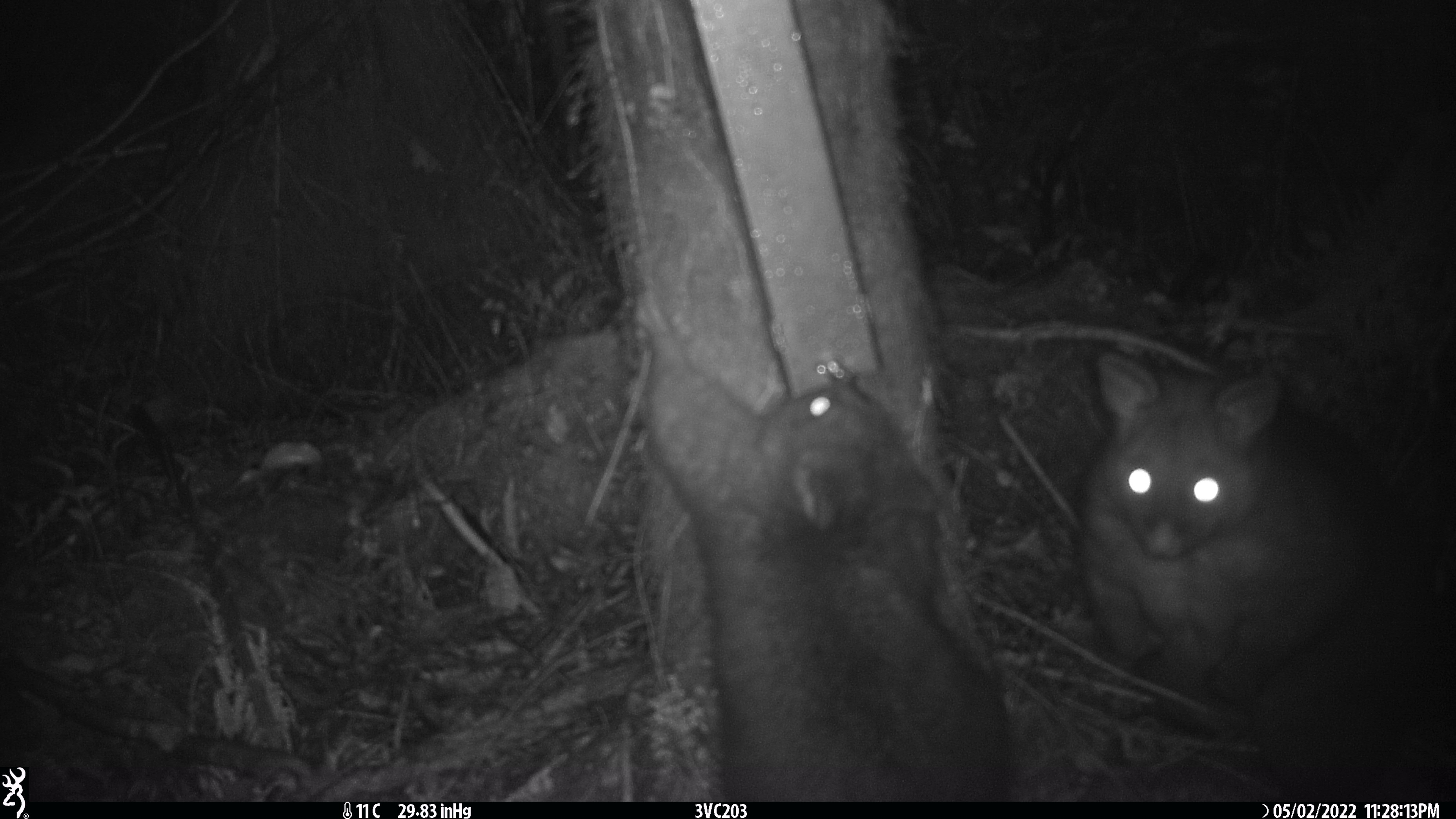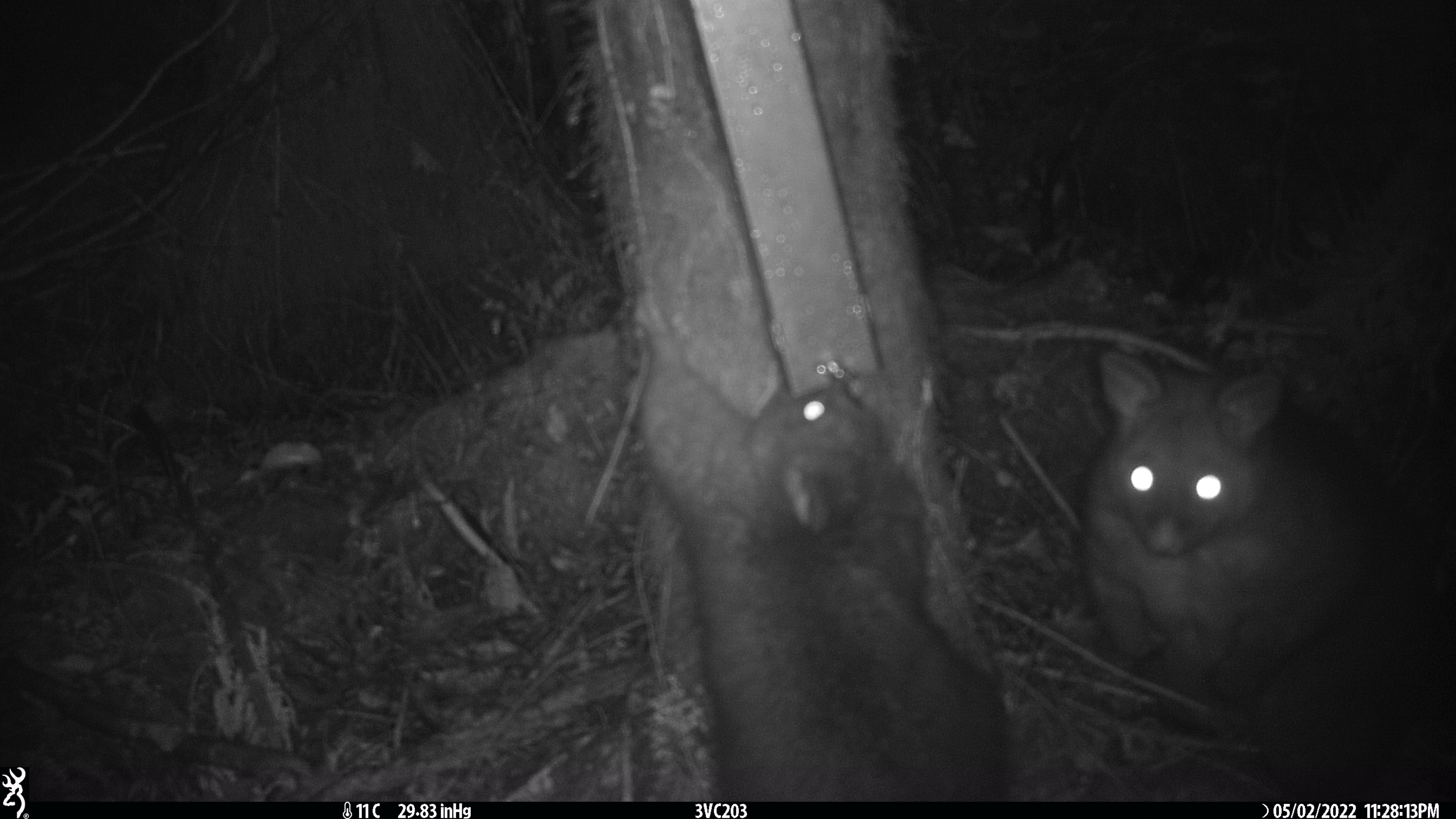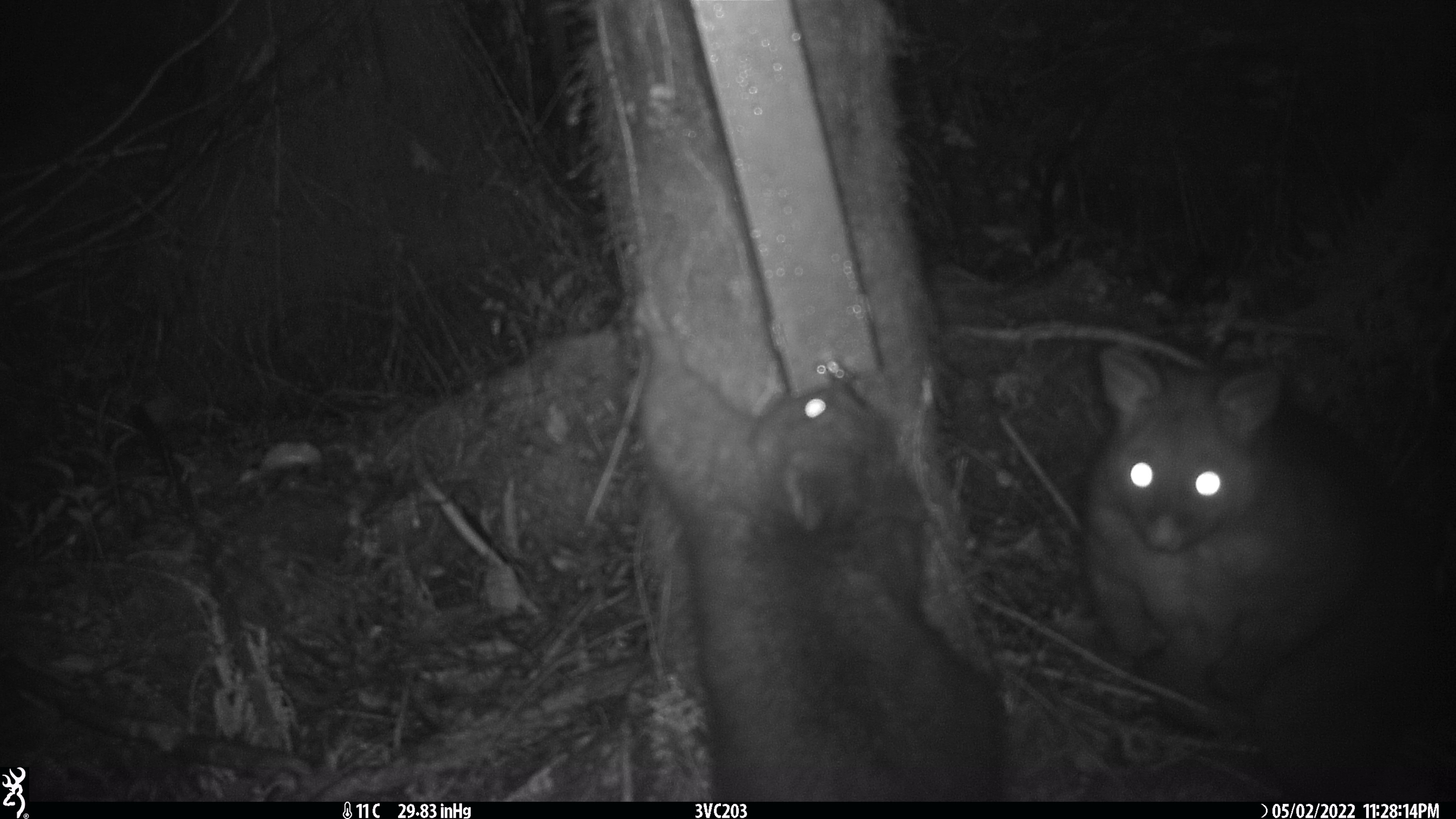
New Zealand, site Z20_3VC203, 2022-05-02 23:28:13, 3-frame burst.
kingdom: Animalia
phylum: Chordata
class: Mammalia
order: Diprotodontia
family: Phalangeridae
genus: Trichosurus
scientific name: Trichosurus vulpecula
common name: common brushtail possum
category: possum